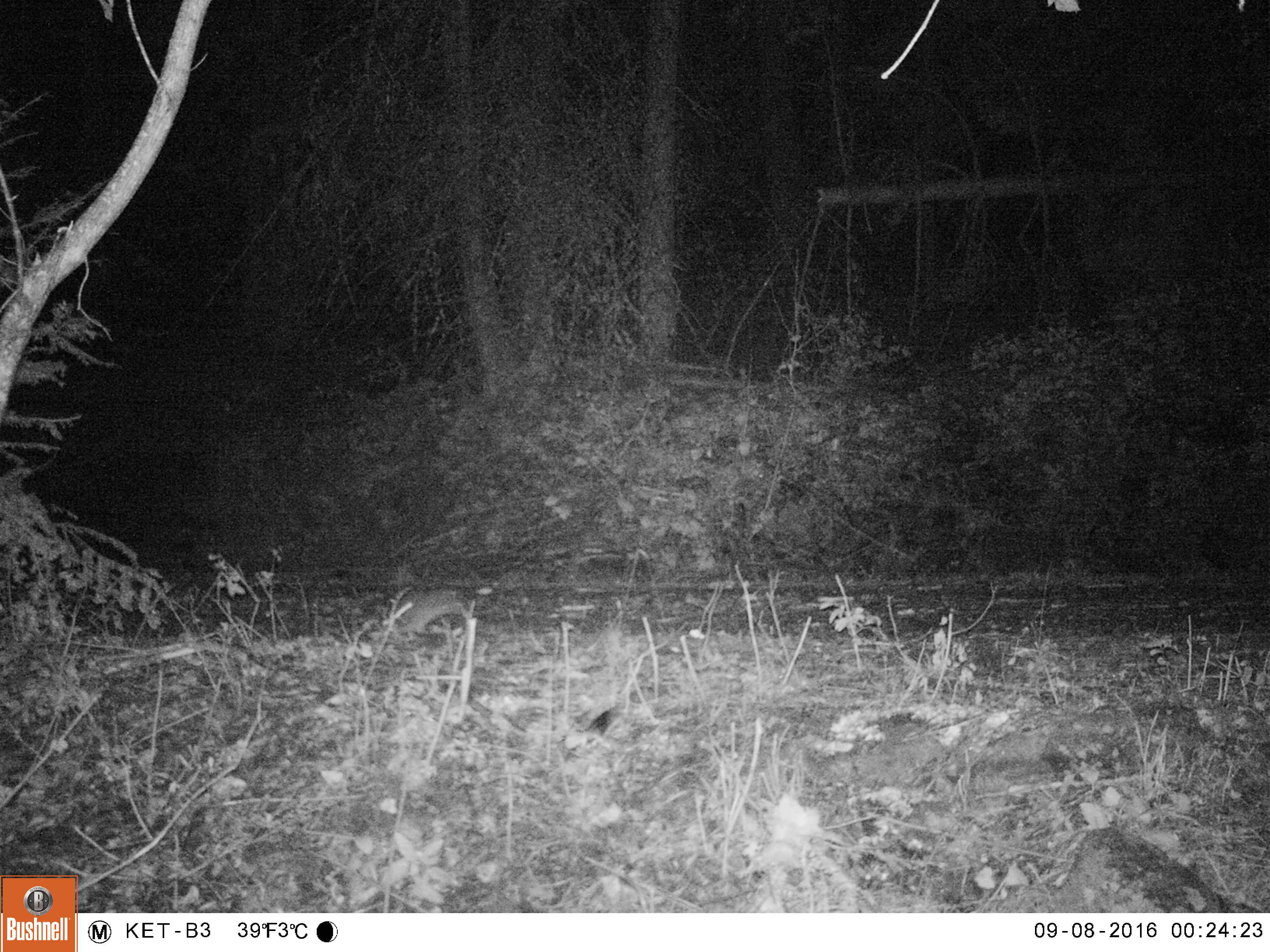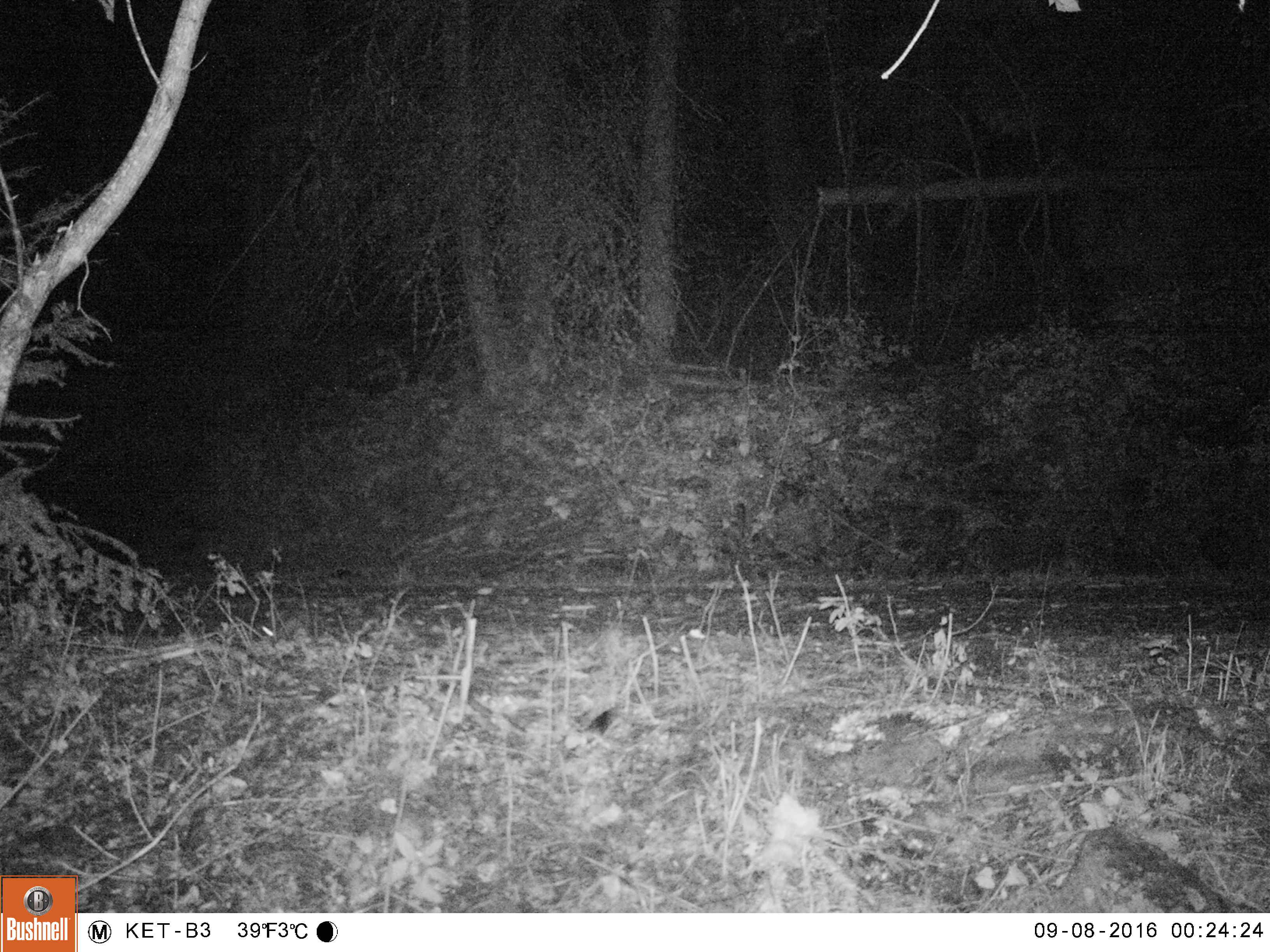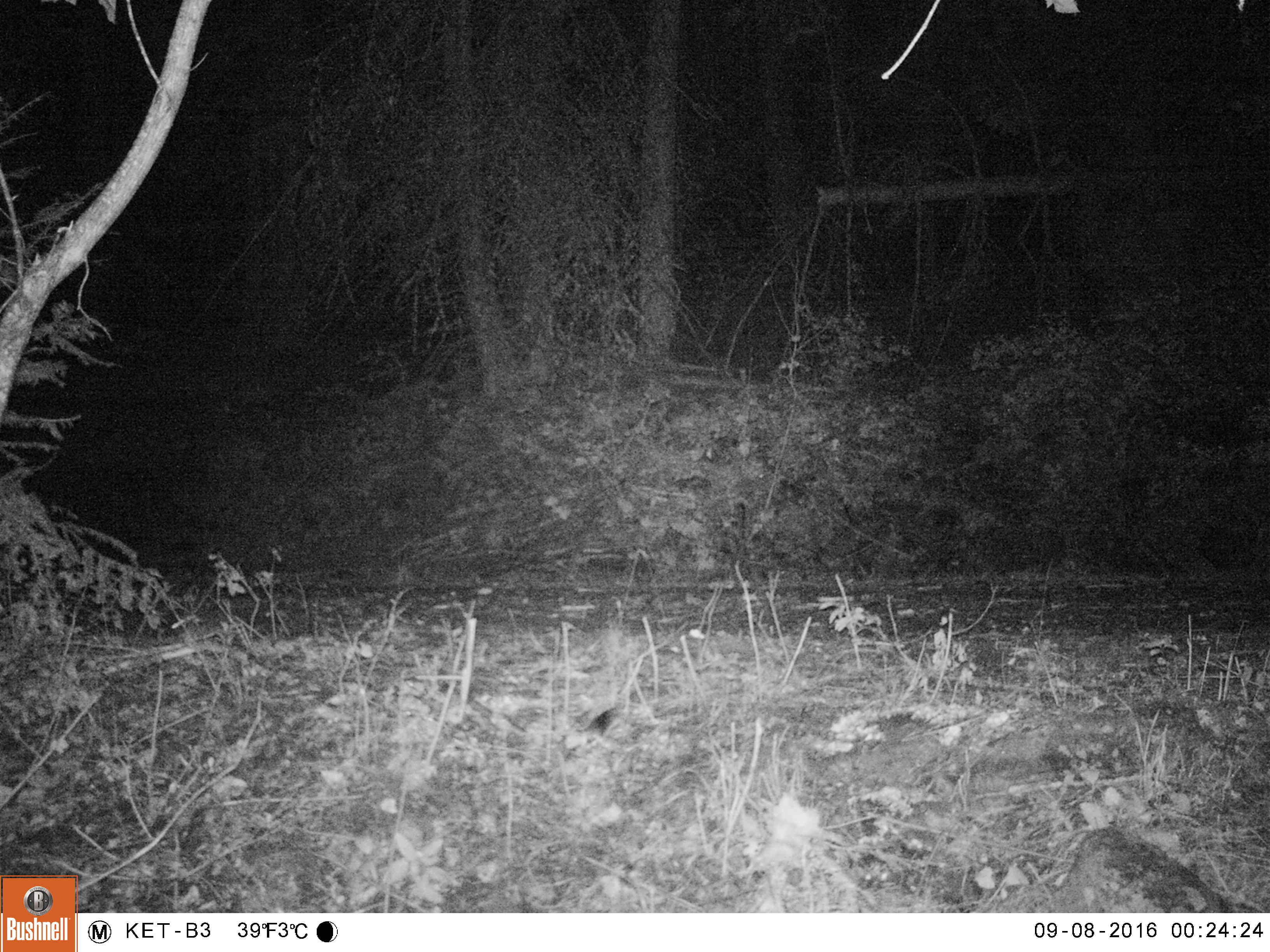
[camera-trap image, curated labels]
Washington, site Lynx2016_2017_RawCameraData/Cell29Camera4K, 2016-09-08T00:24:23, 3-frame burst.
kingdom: Animalia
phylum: Chordata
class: Mammalia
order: Lagomorpha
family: Leporidae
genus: Lepus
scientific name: Lepus americanus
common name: snowshoe hare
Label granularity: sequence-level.